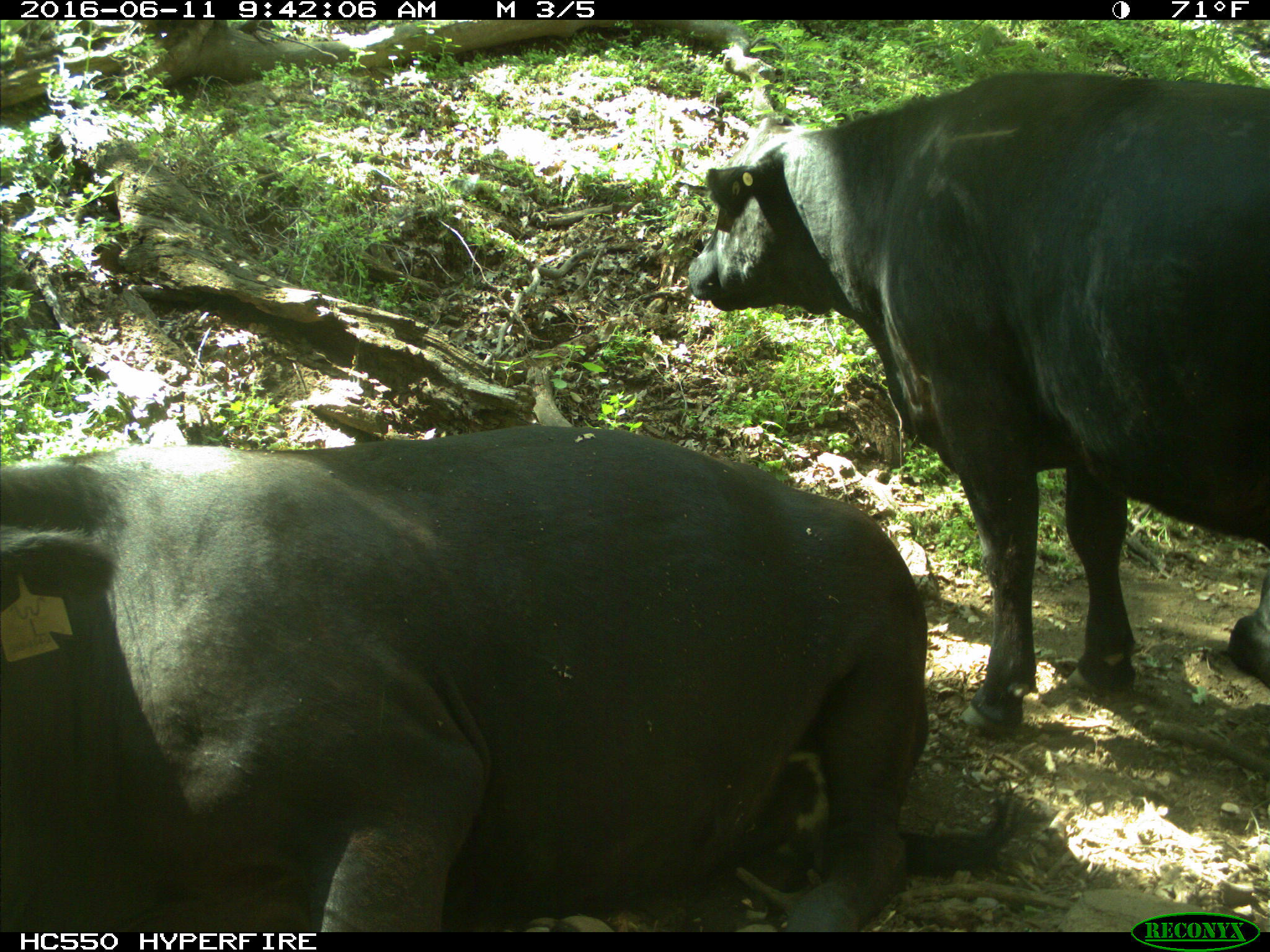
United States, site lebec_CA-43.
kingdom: Animalia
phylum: Chordata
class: Mammalia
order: Artiodactyla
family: Bovidae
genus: Bos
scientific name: Bos taurus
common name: domestic cow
Bos taurus (domestic cow).